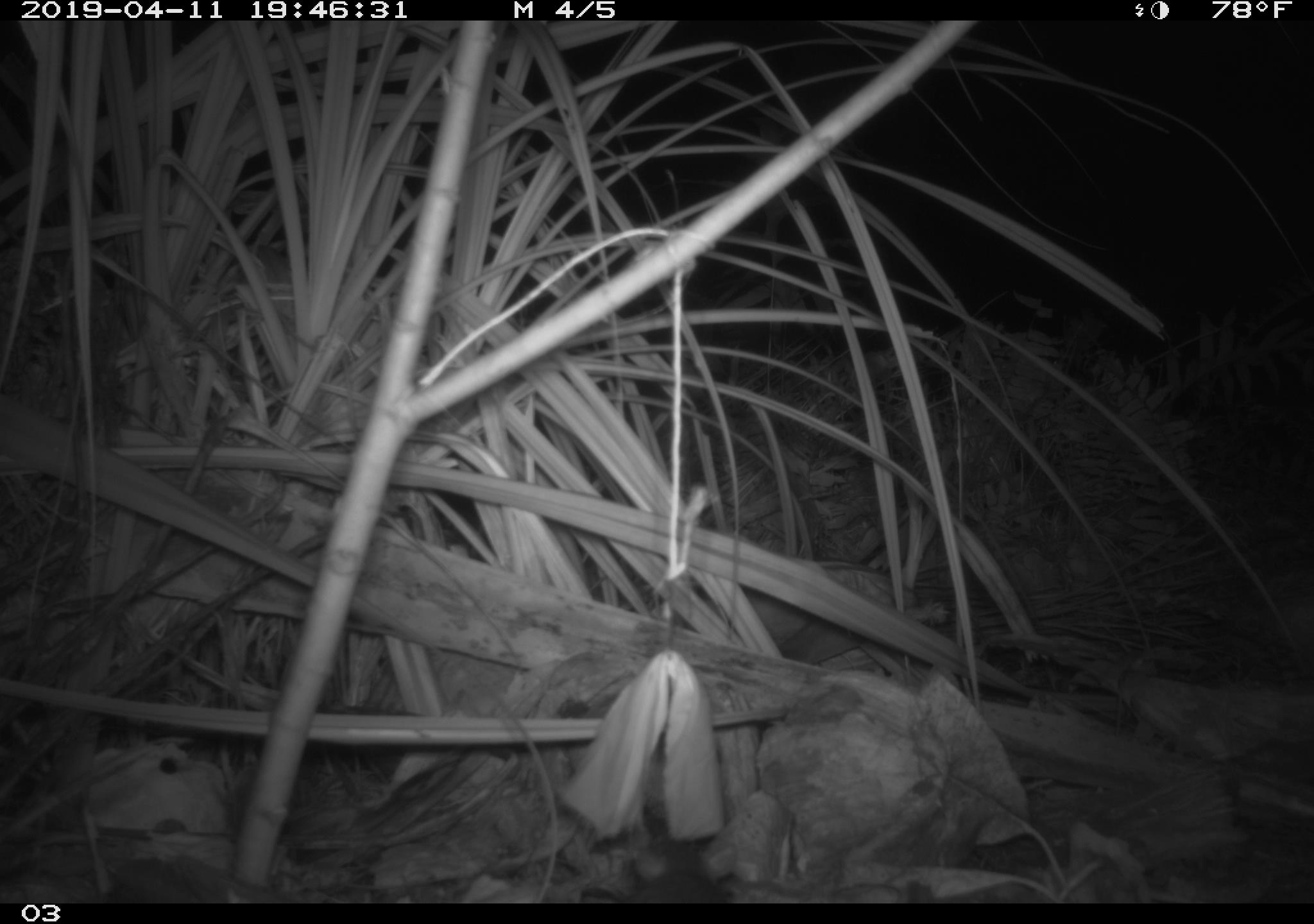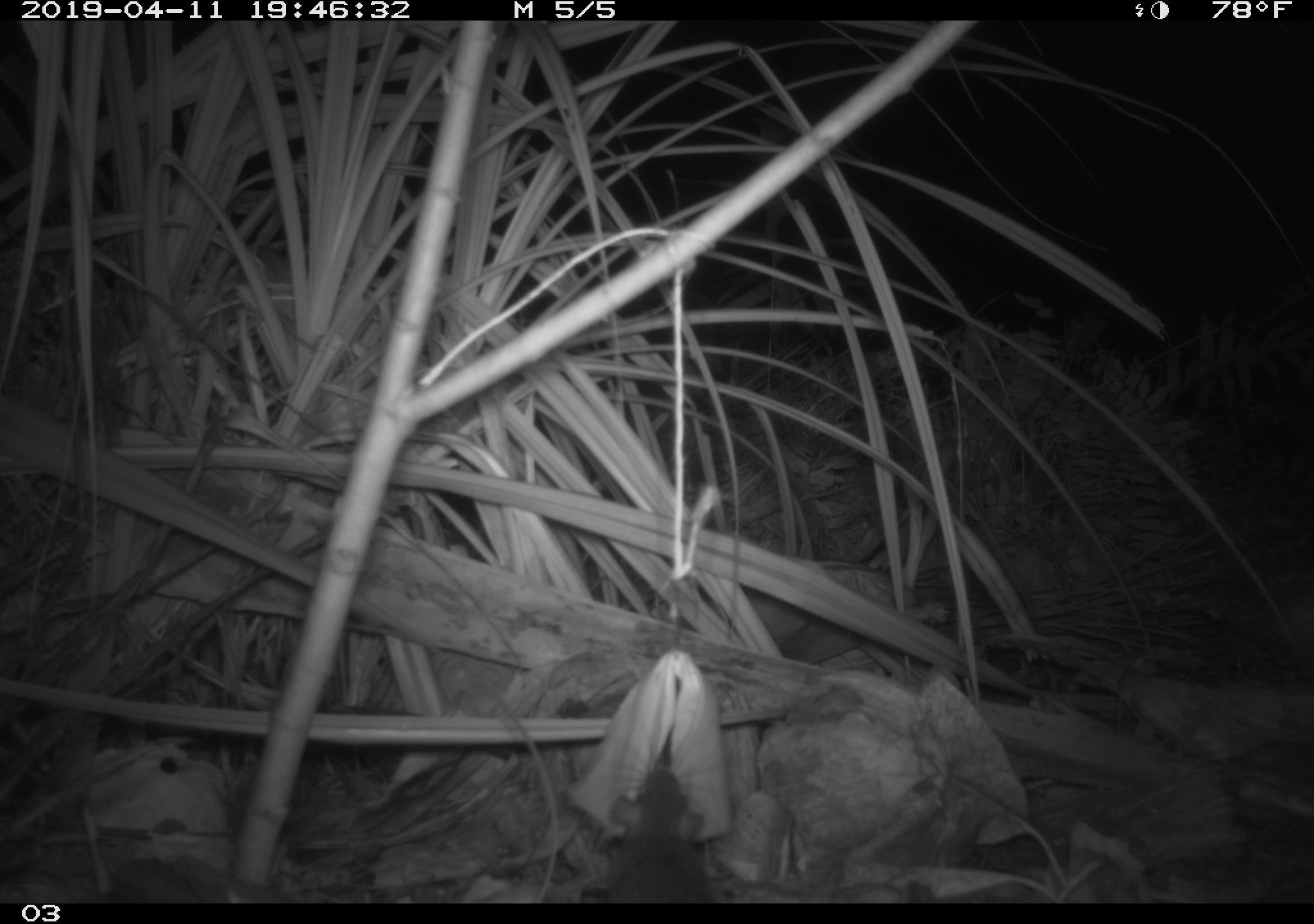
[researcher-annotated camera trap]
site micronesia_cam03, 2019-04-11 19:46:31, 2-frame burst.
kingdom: Animalia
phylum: Chordata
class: Mammalia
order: Rodentia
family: Muridae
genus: Rattus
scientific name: Rattus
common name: rat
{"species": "rat (Rattus)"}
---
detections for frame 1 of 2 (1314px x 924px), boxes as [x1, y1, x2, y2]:
rat: [628, 820, 740, 905]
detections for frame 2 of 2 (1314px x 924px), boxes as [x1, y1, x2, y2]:
rat: [588, 762, 717, 902]